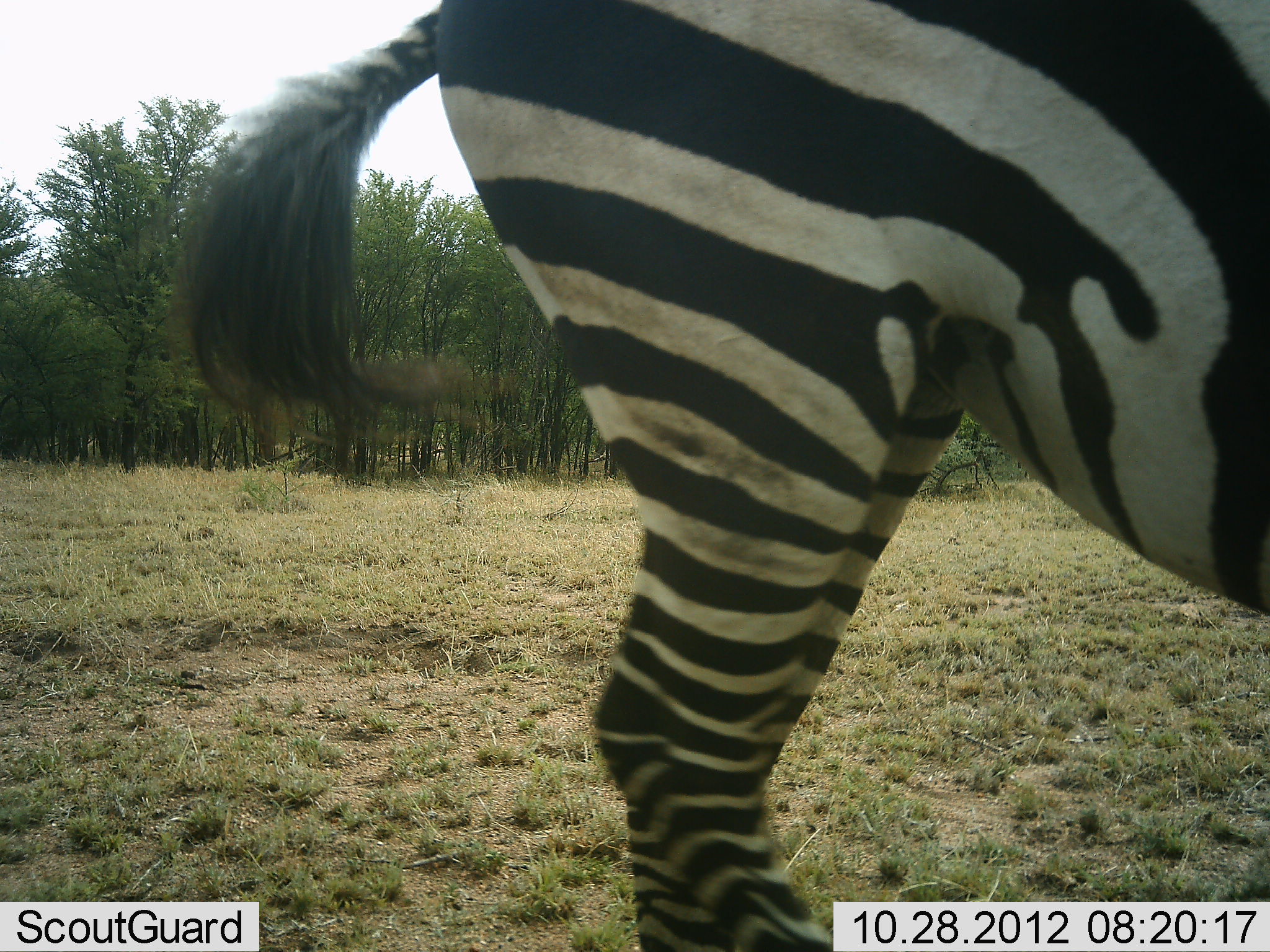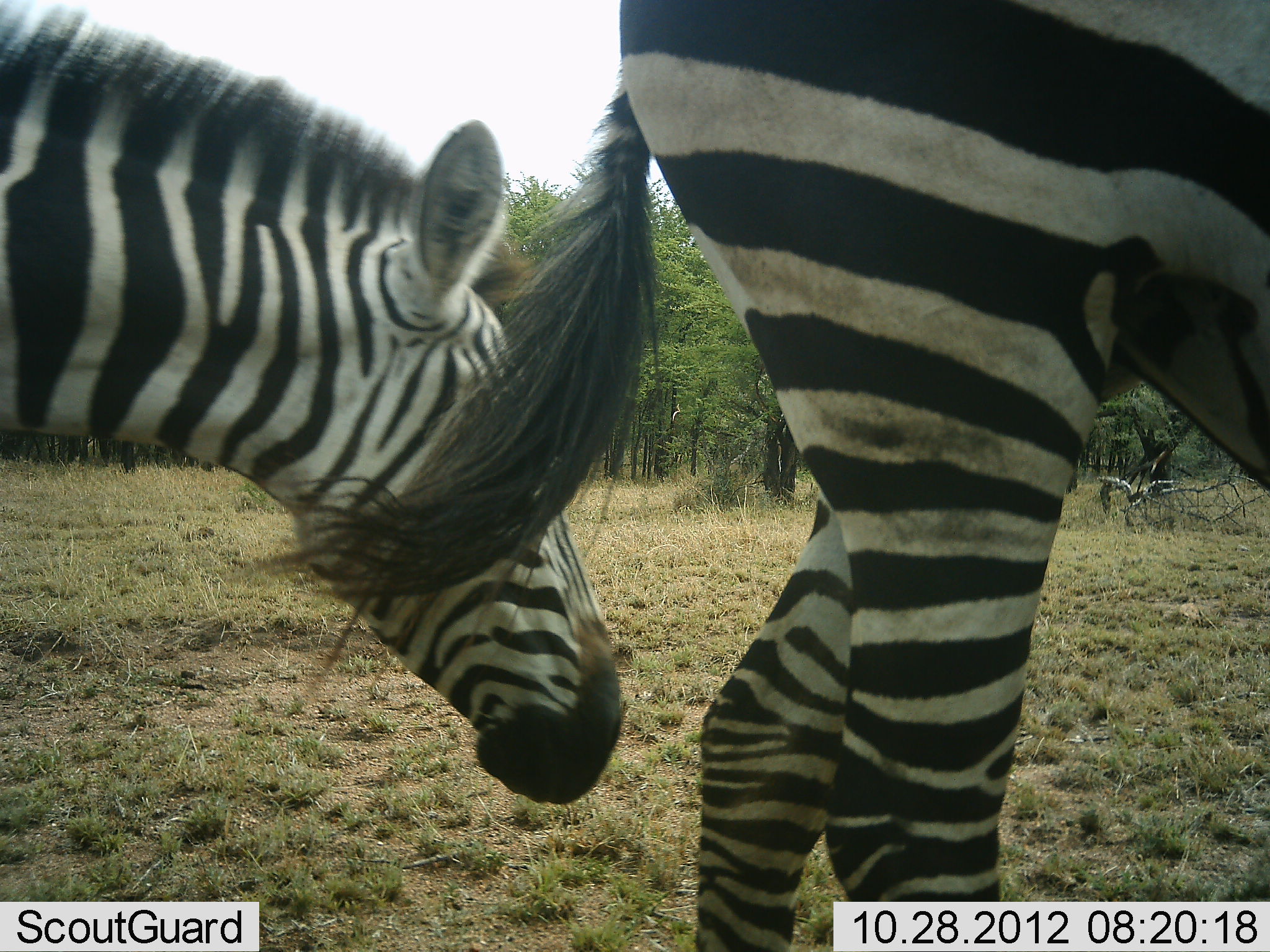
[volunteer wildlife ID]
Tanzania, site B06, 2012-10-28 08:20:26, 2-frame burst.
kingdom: Animalia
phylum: Chordata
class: Mammalia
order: Perissodactyla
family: Equidae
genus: Equus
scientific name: Equus quagga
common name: plains zebra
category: zebra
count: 2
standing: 10%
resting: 0%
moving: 90%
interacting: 0%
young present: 0%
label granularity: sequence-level